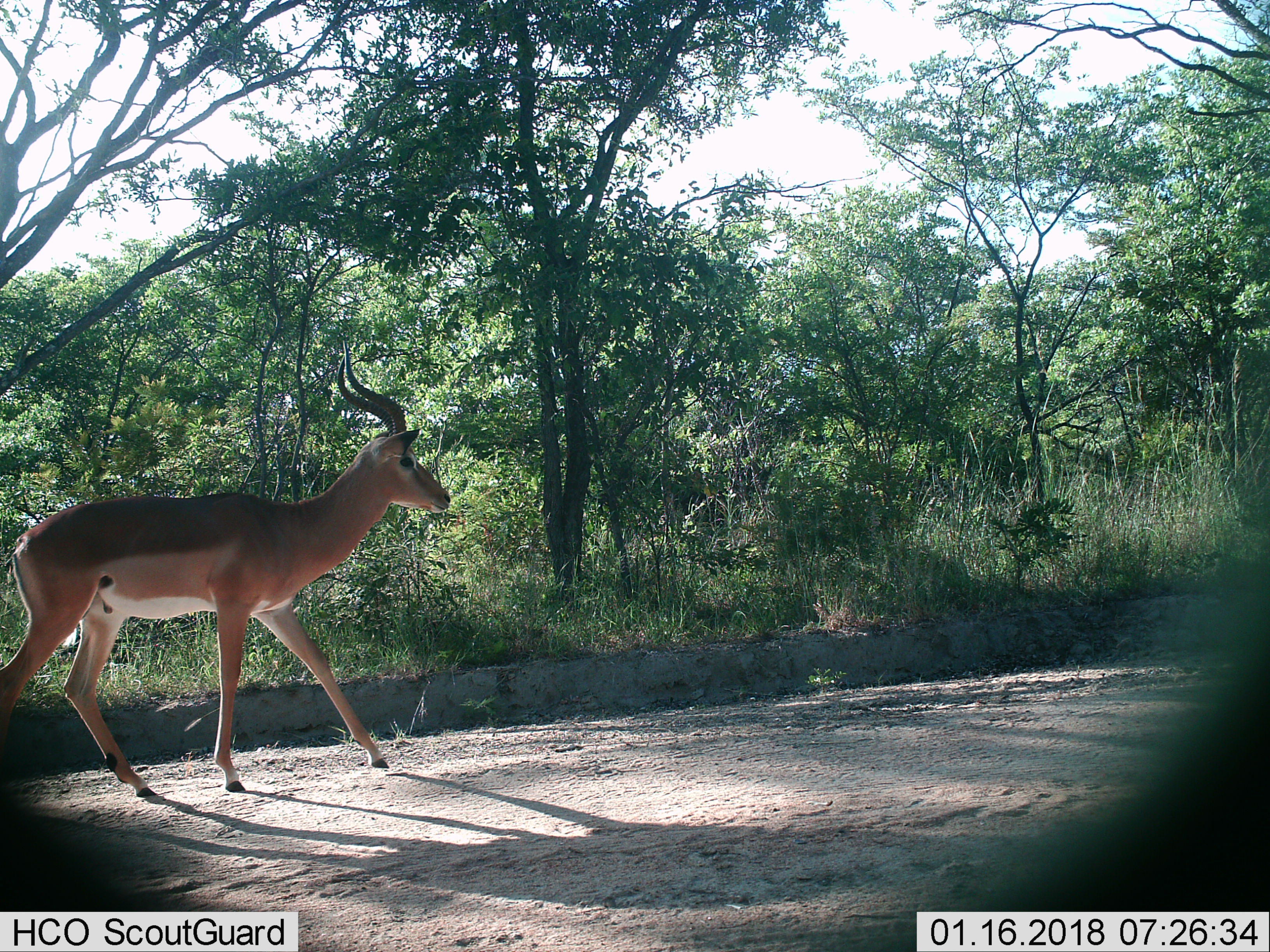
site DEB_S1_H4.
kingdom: Animalia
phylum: Chordata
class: Mammalia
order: Artiodactyla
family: Bovidae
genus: Aepyceros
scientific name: Aepyceros melampus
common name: impala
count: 1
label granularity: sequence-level